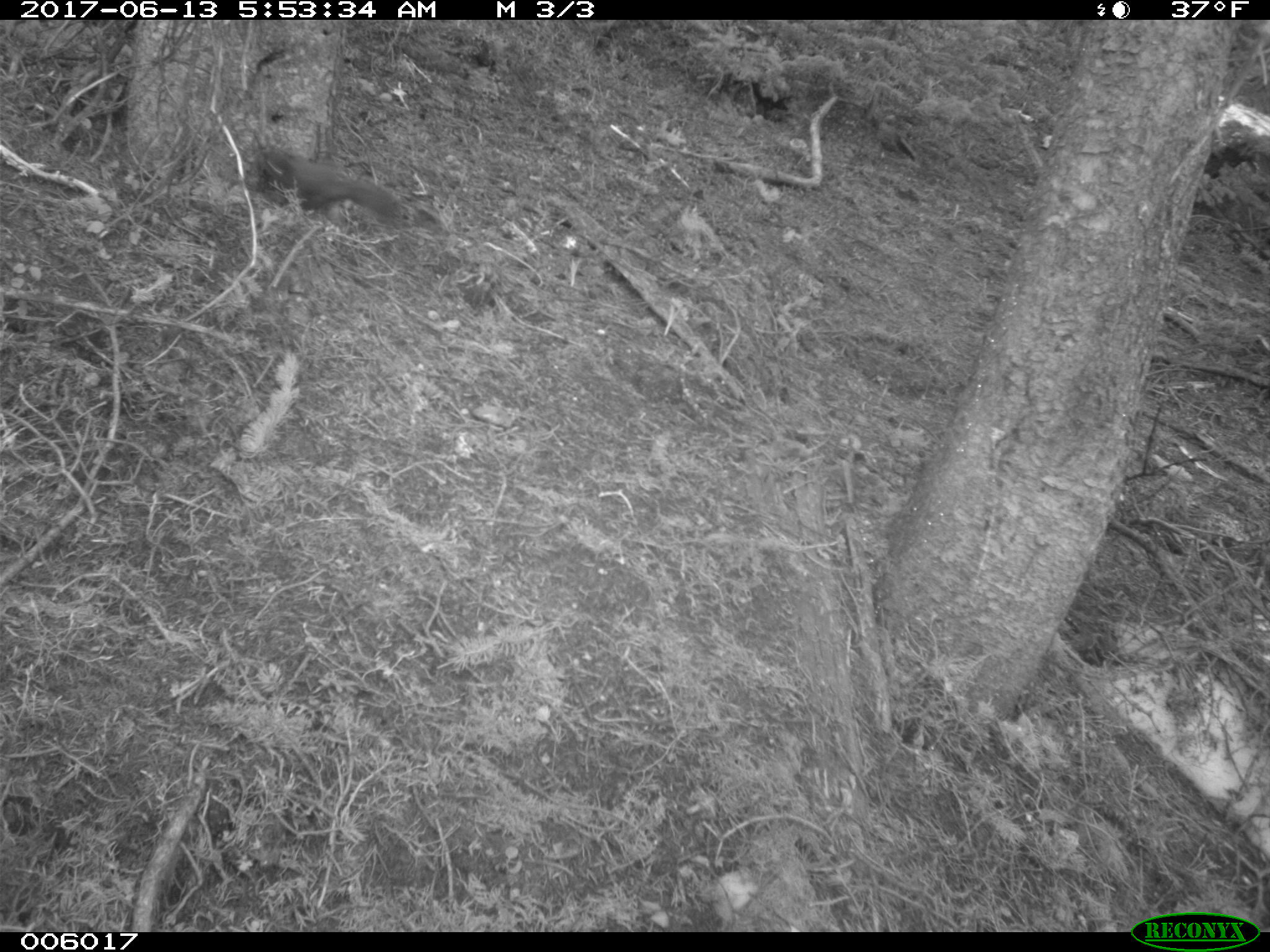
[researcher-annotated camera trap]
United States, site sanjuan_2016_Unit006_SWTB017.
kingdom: Animalia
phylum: Chordata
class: Mammalia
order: Rodentia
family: Sciuridae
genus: Tamiasciurus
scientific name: Tamiasciurus hudsonicus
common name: american red squirrel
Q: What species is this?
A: Tamiasciurus hudsonicus (american red squirrel).